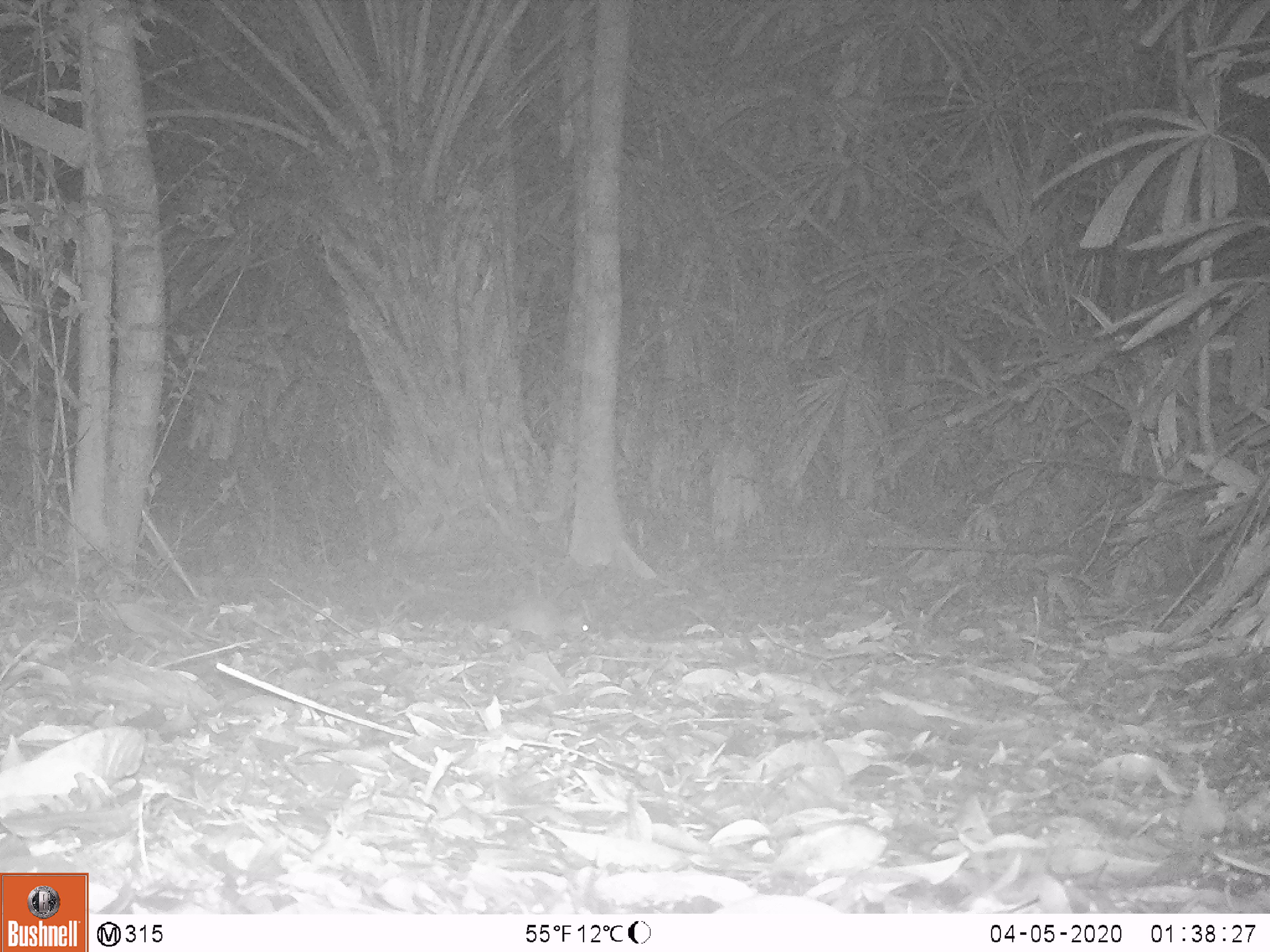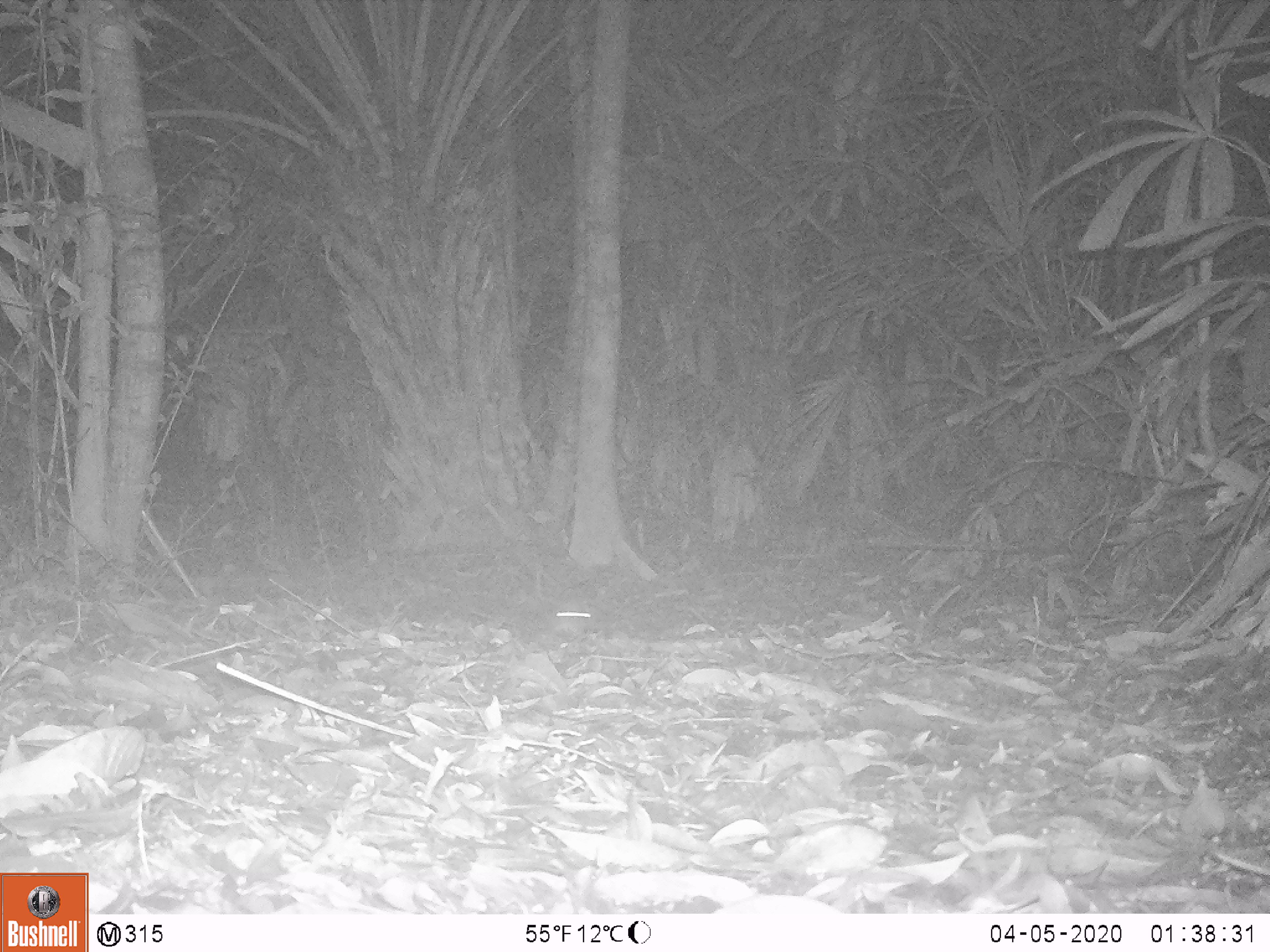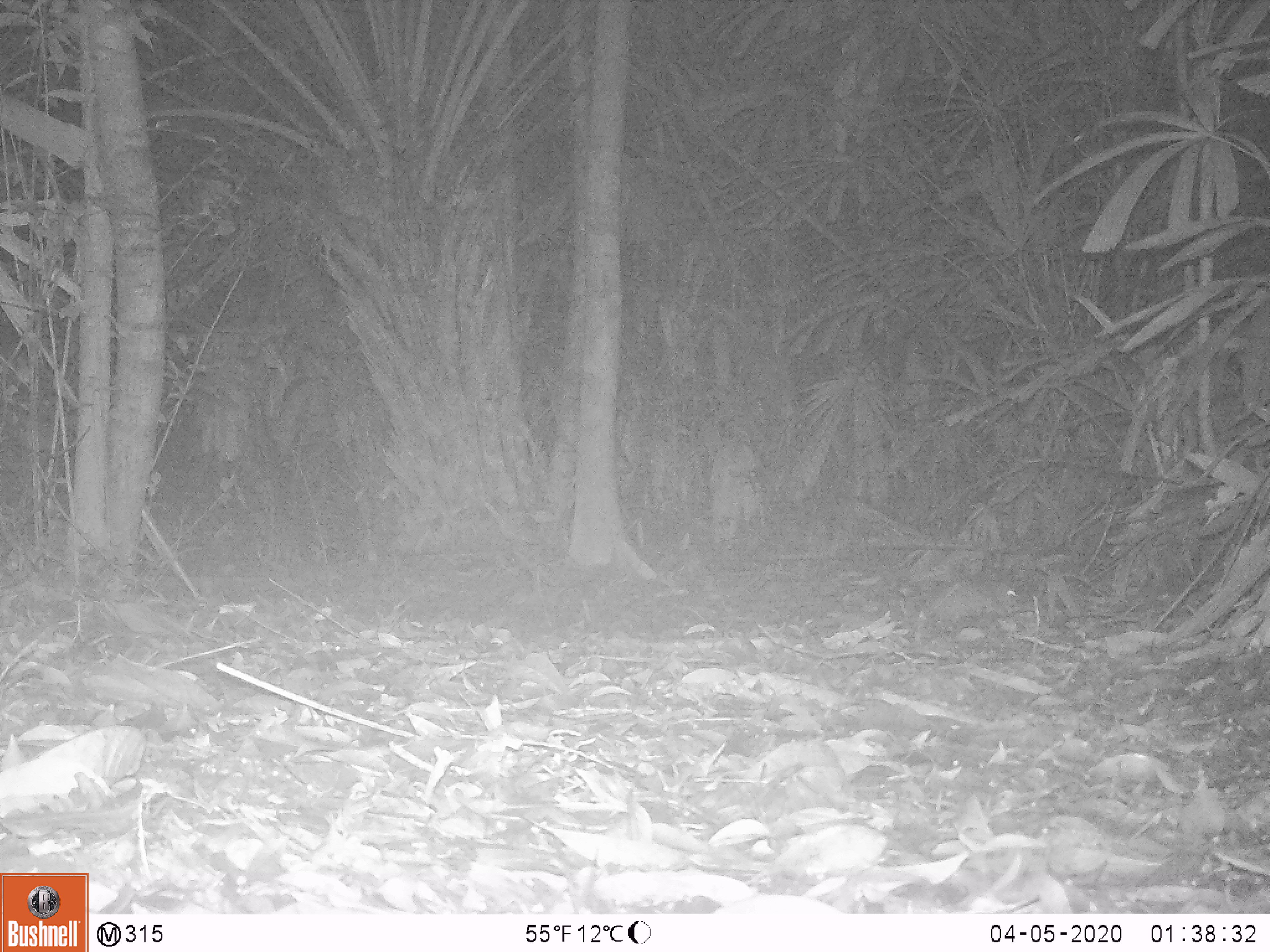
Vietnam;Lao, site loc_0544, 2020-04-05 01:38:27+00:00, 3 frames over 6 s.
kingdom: Animalia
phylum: Chordata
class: Mammalia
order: Rodentia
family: Muridae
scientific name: Muridae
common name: old-world mice and rats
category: unidentified murid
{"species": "unidentified murid (old-world mice and rats) (Muridae)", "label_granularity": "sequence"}